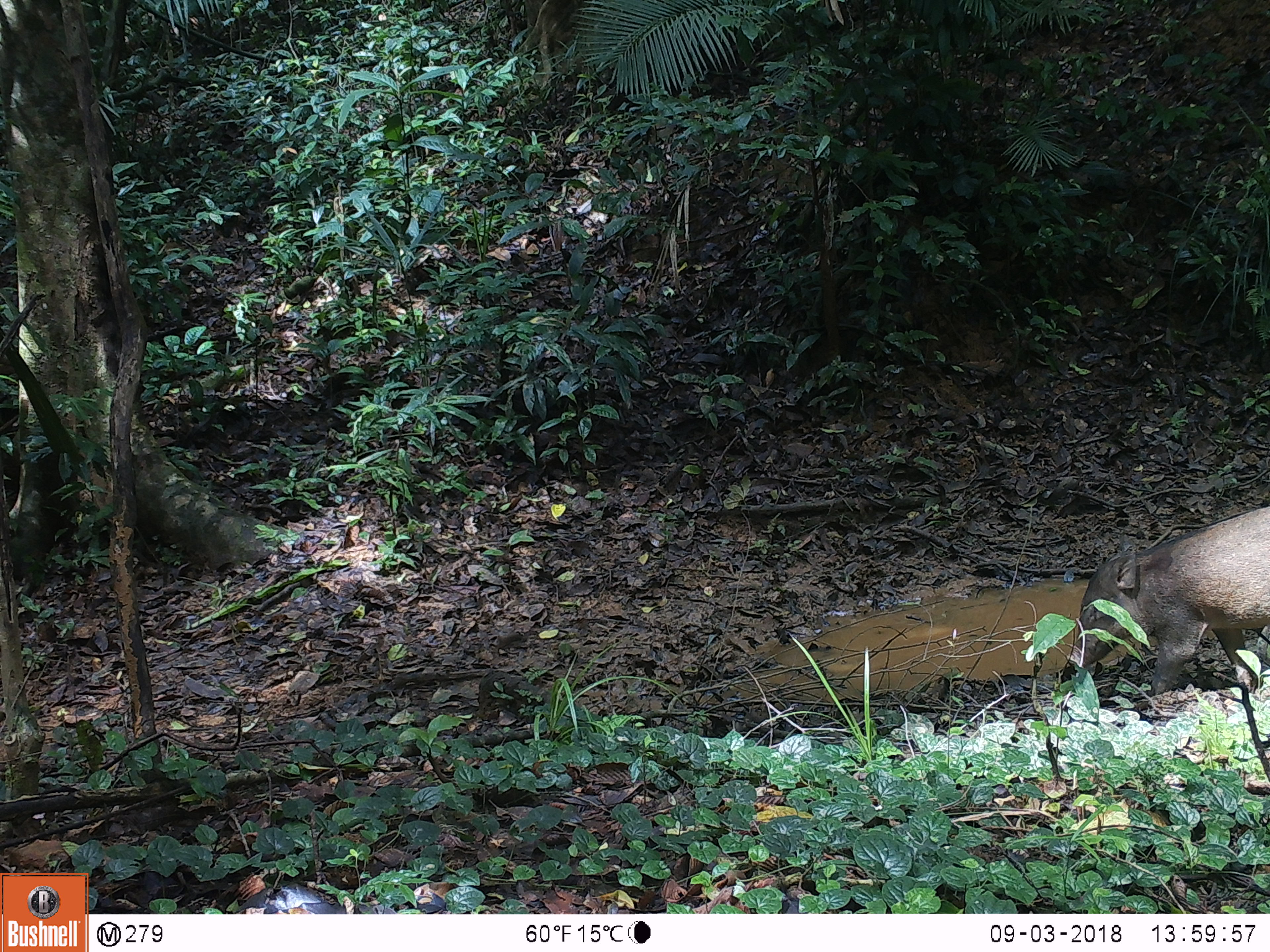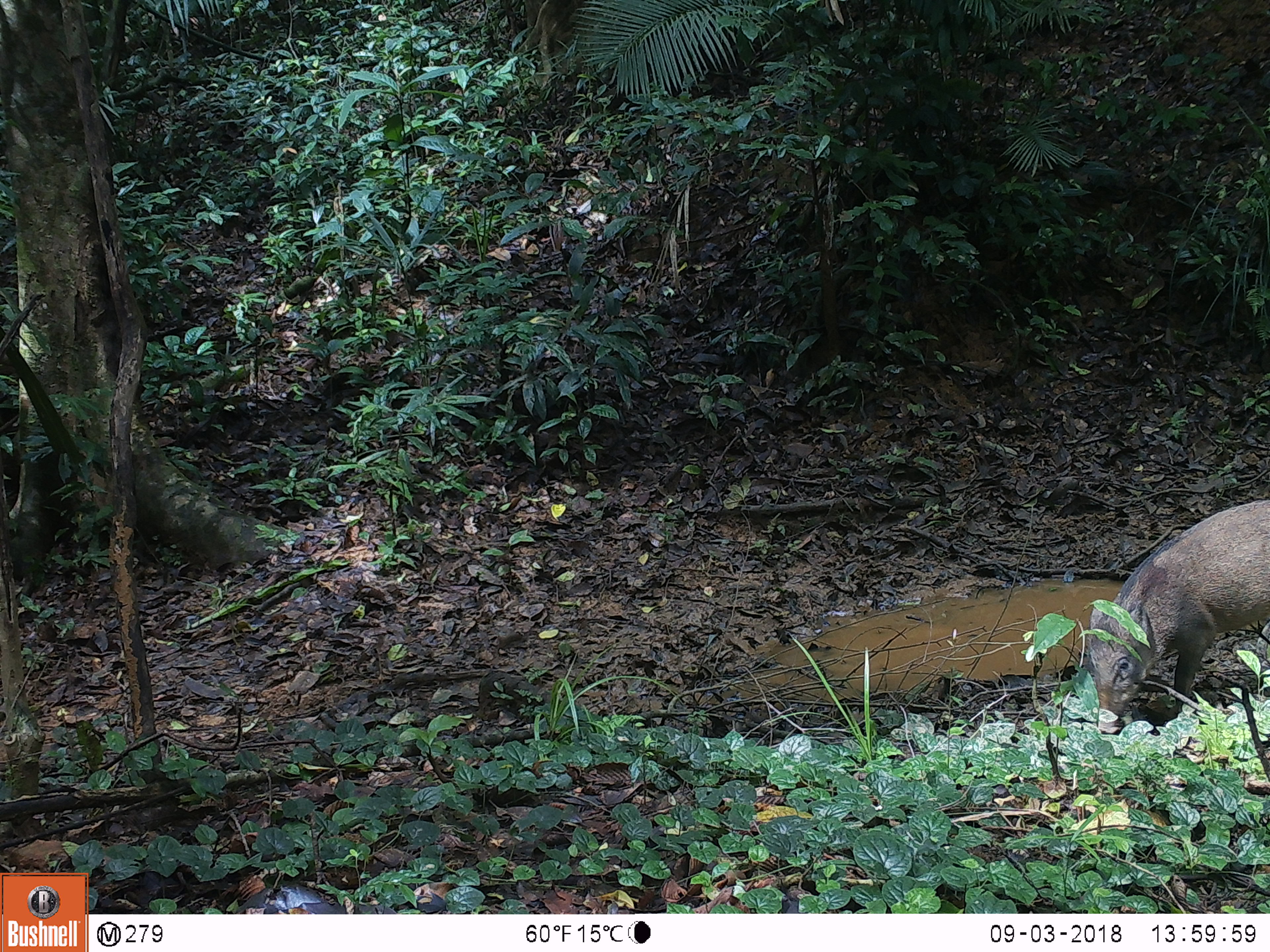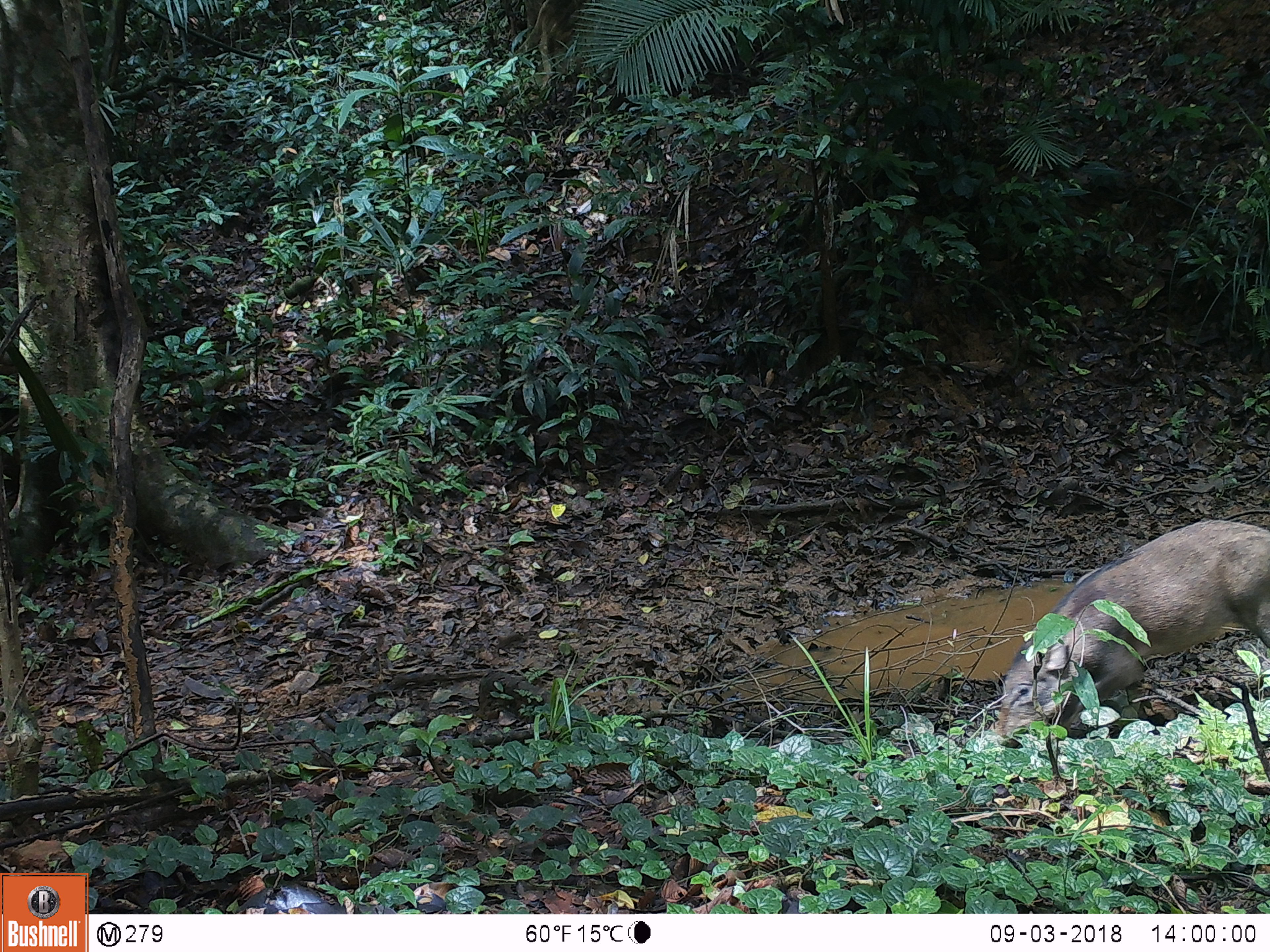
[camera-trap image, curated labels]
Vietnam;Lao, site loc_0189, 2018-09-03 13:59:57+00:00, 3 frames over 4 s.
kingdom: Animalia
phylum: Chordata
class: Mammalia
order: Artiodactyla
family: Suidae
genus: Sus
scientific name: Sus scrofa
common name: eurasian wild pig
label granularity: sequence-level